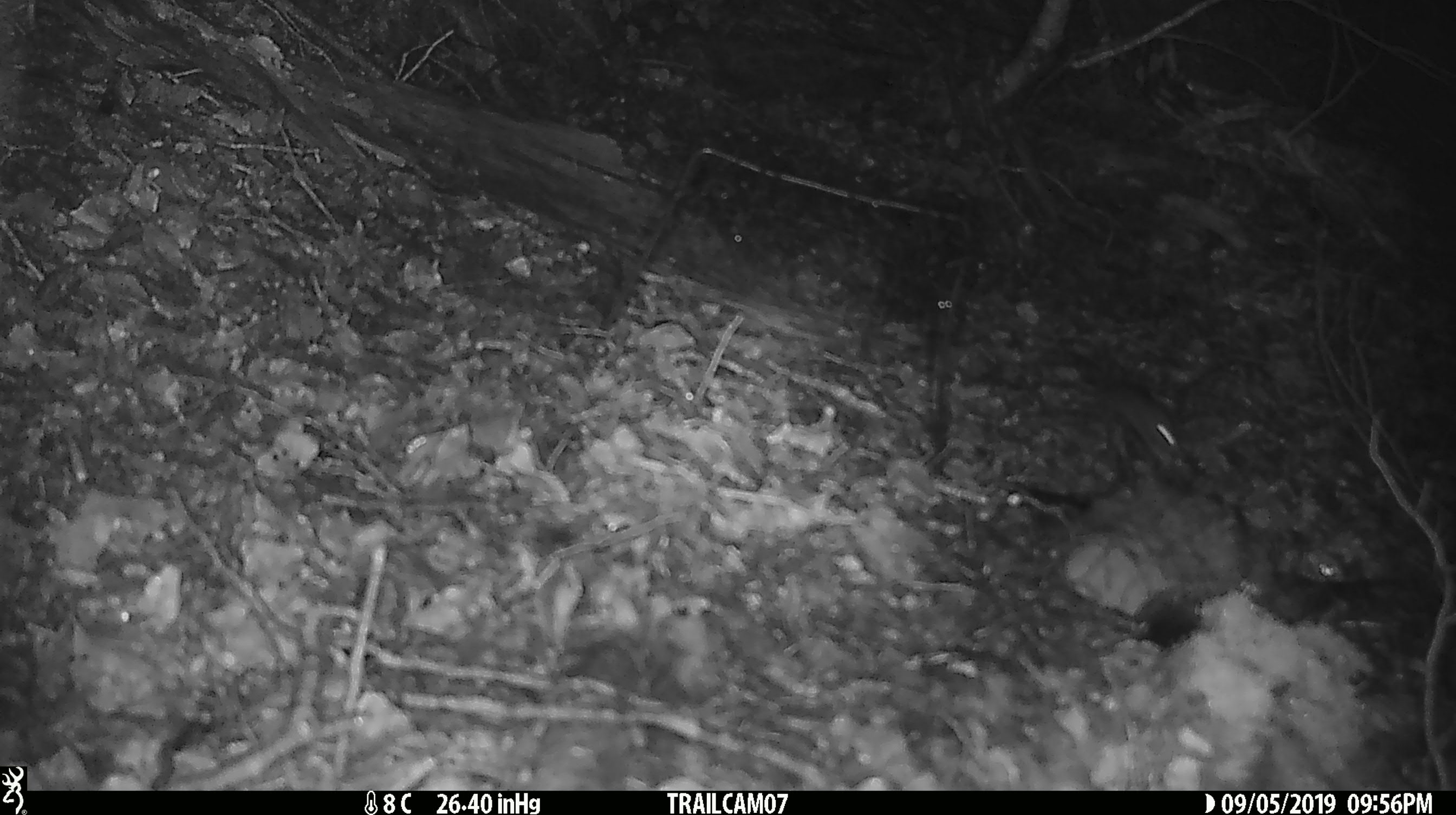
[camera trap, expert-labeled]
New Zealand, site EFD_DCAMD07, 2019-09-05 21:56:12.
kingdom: Animalia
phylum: Chordata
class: Mammalia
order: Rodentia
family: Muridae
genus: Mus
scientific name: Mus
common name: mouse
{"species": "mouse (Mus)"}